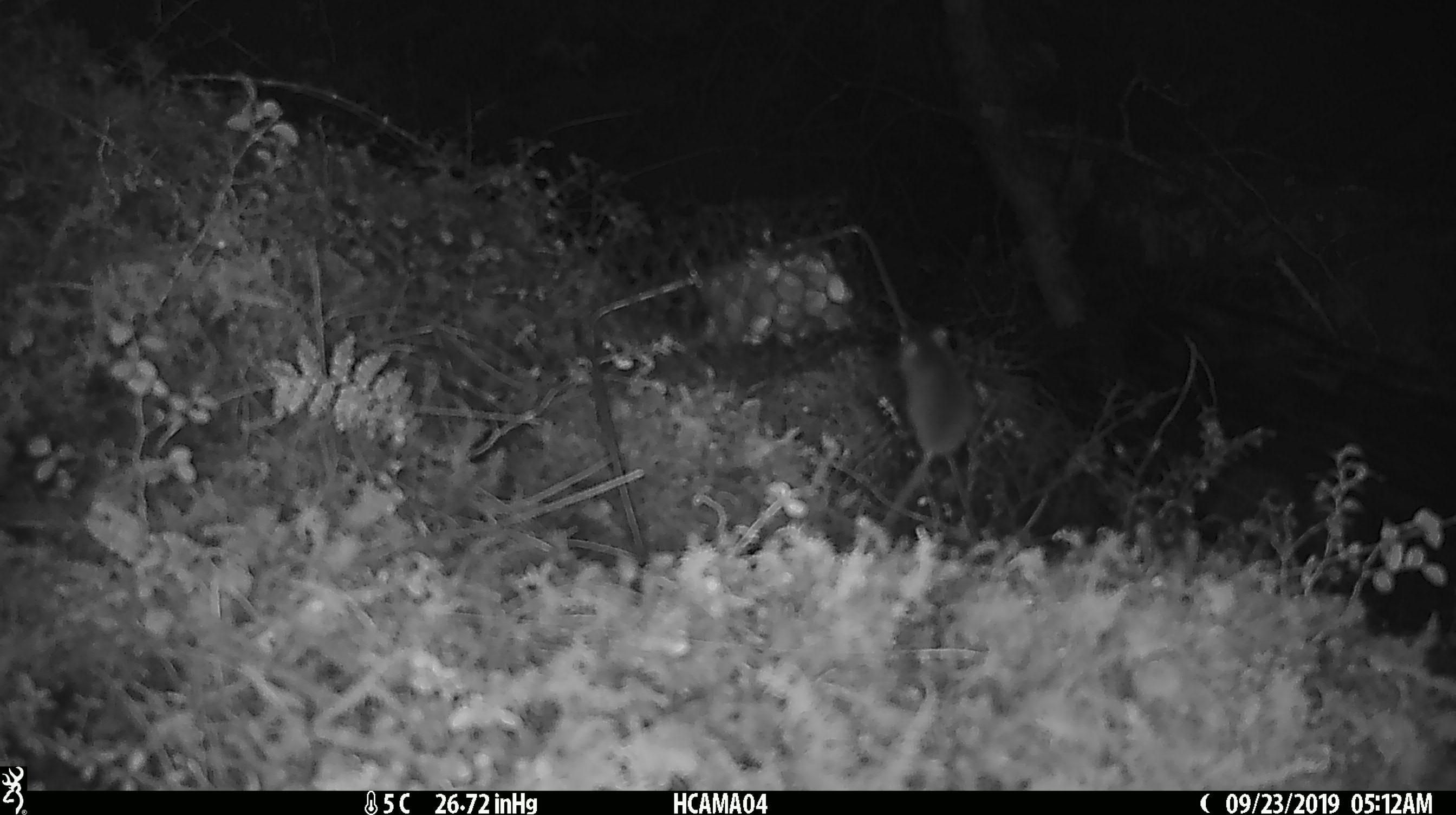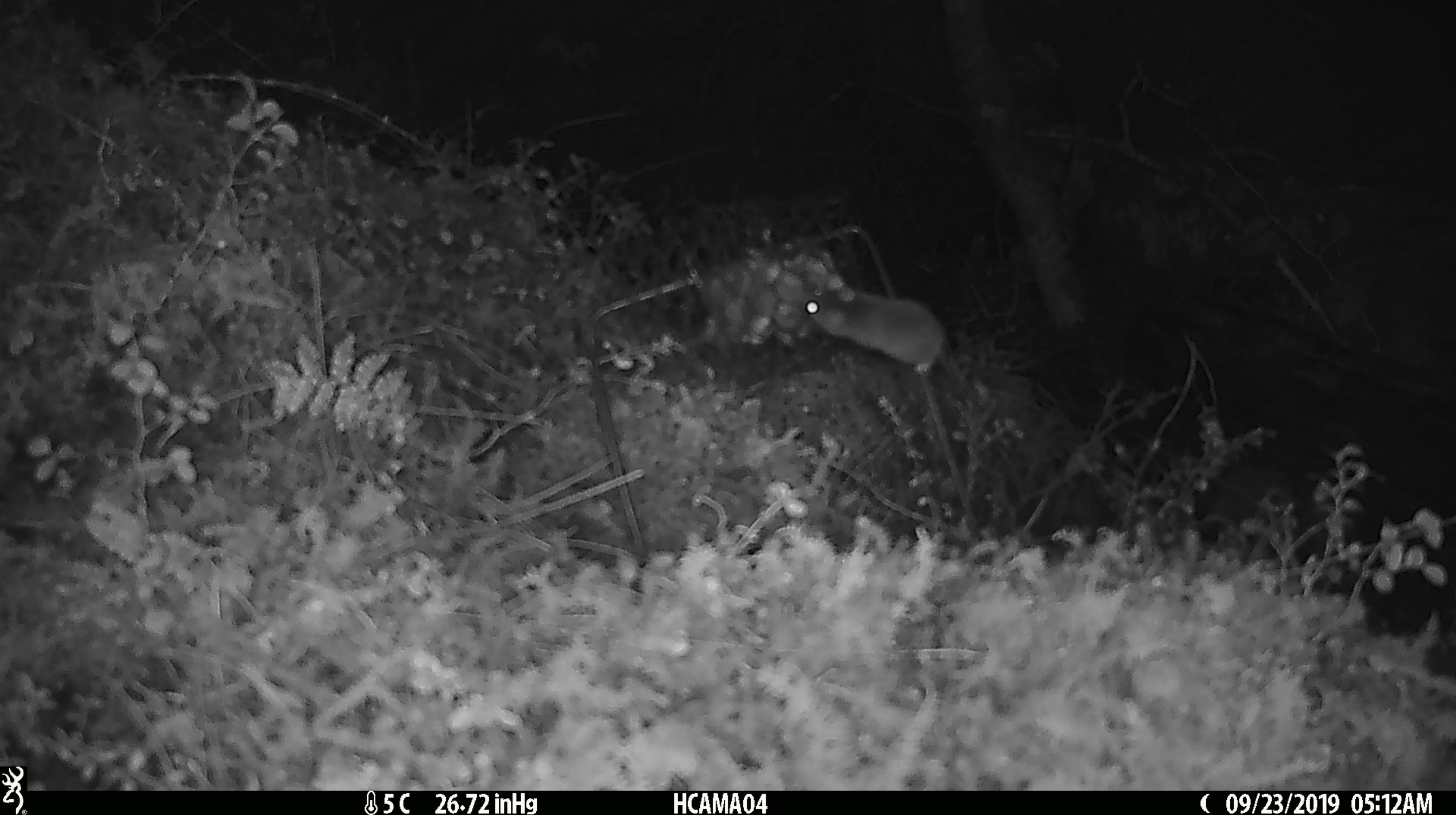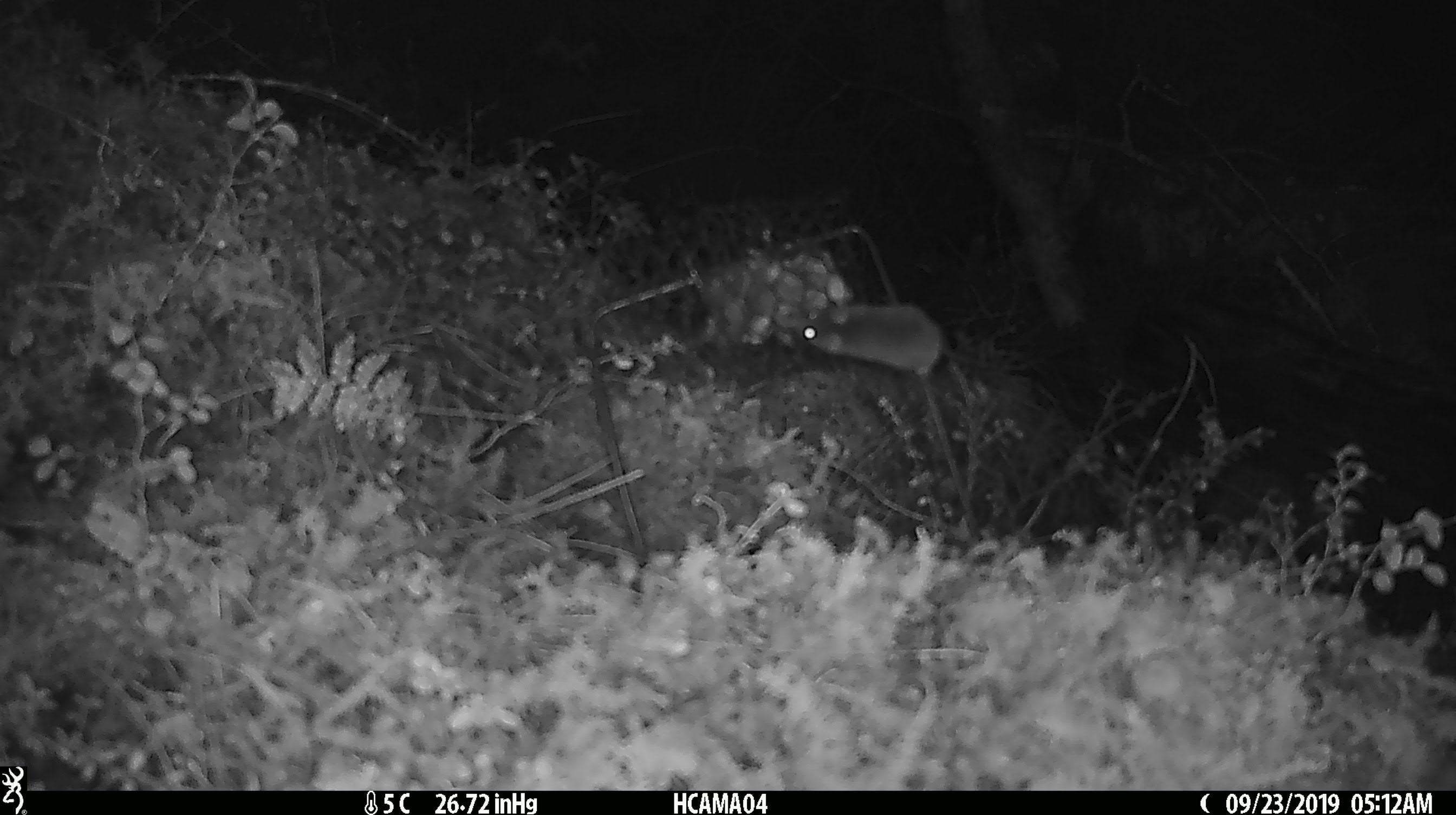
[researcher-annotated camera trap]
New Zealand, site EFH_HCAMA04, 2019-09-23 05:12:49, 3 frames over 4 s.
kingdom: Animalia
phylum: Chordata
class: Mammalia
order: Rodentia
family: Muridae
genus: Mus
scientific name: Mus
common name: mouse